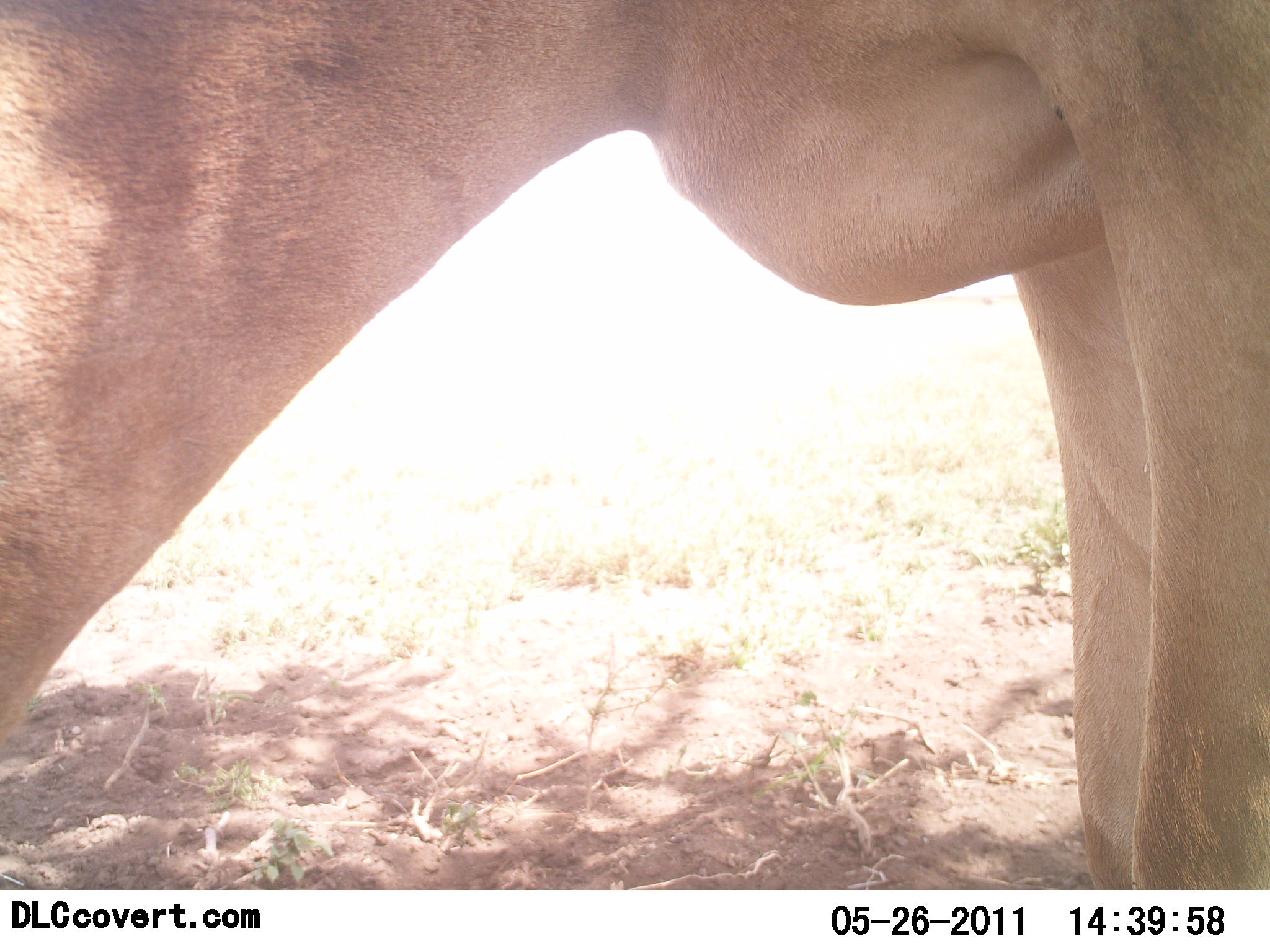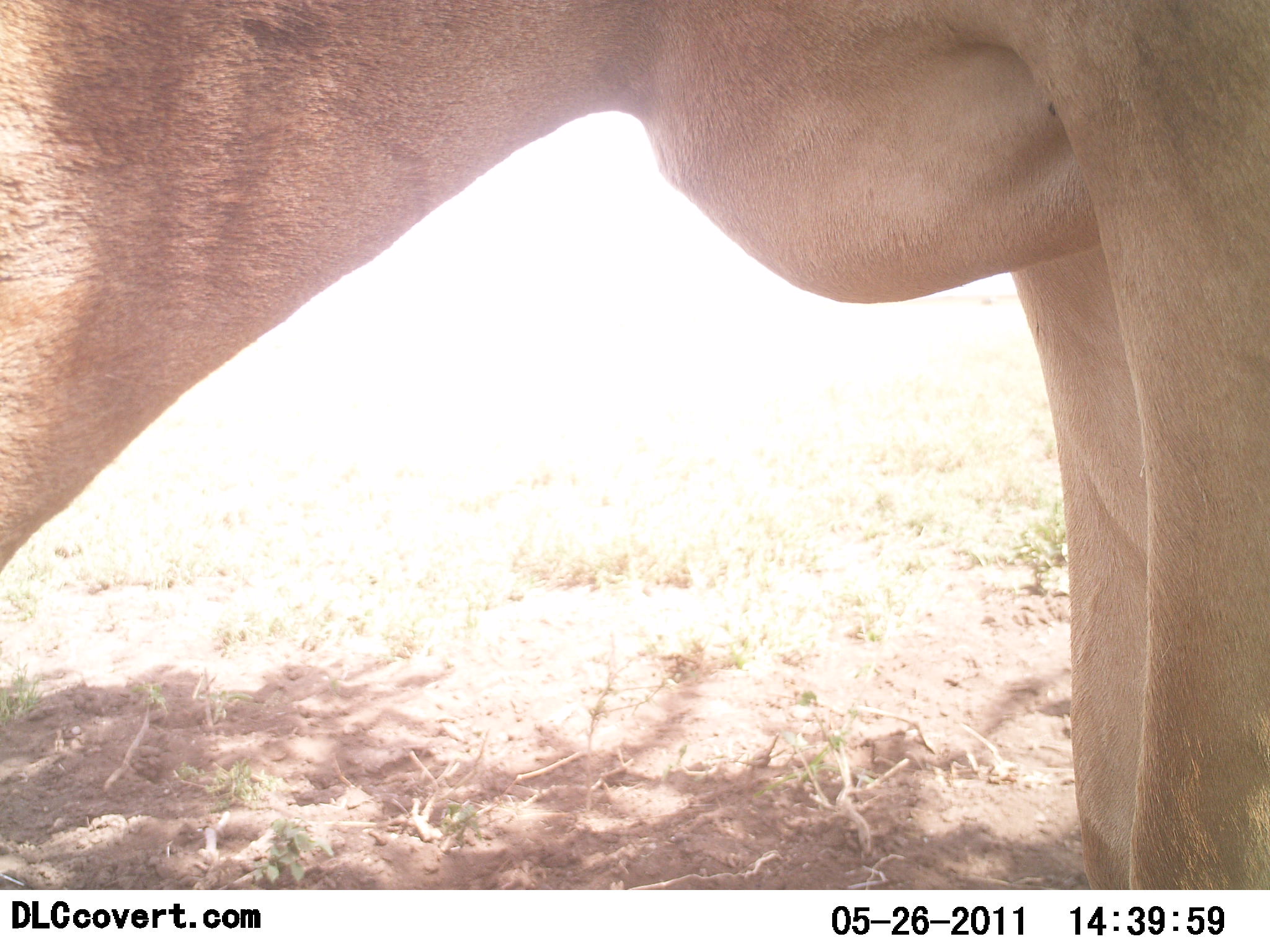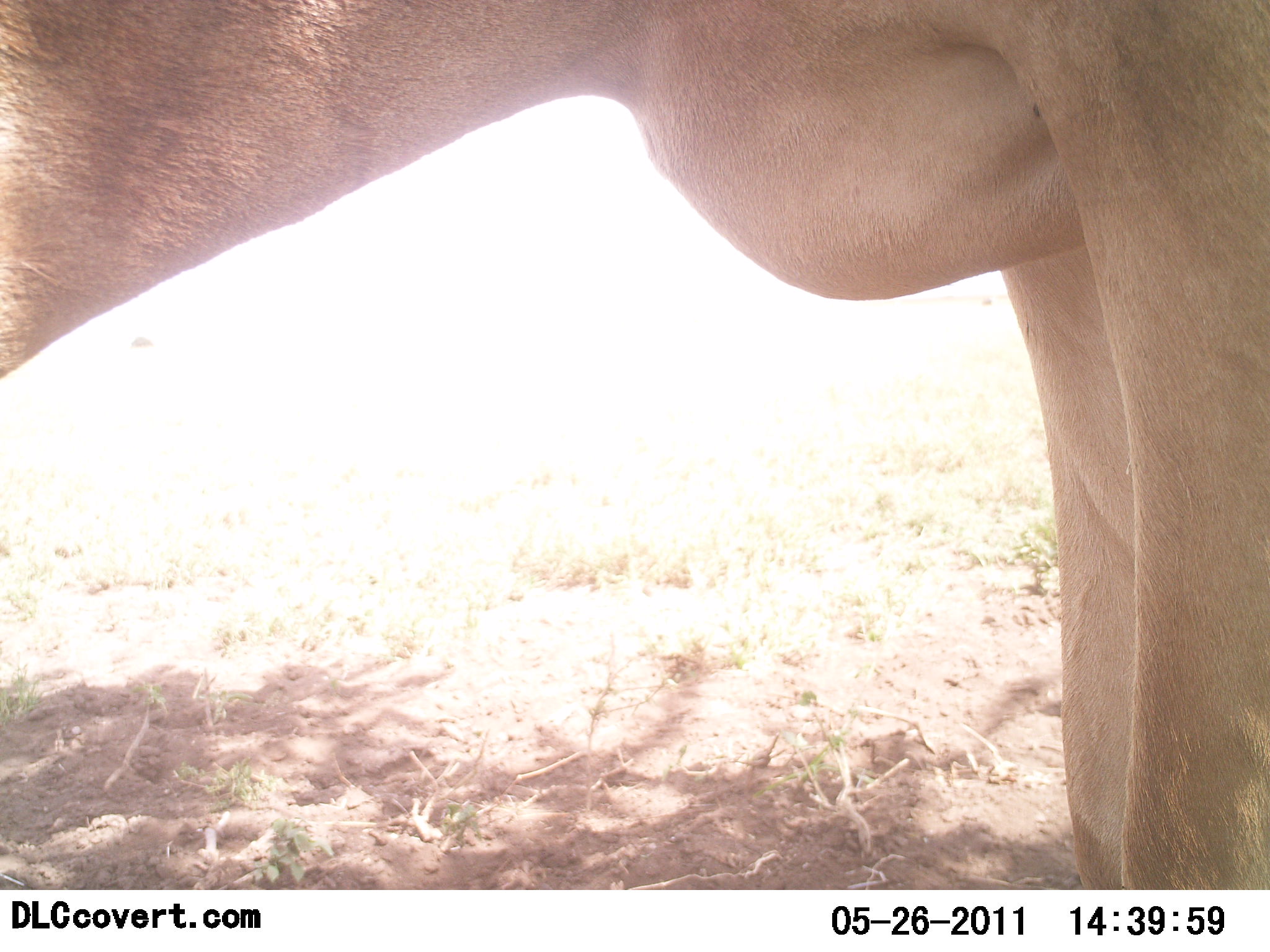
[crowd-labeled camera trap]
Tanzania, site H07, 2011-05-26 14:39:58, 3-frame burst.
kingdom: Animalia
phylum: Chordata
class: Mammalia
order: Artiodactyla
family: Bovidae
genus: Alcelaphus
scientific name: Alcelaphus buselaphus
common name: hartebeest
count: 1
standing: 83%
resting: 17%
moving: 0%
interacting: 0%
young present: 0%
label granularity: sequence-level